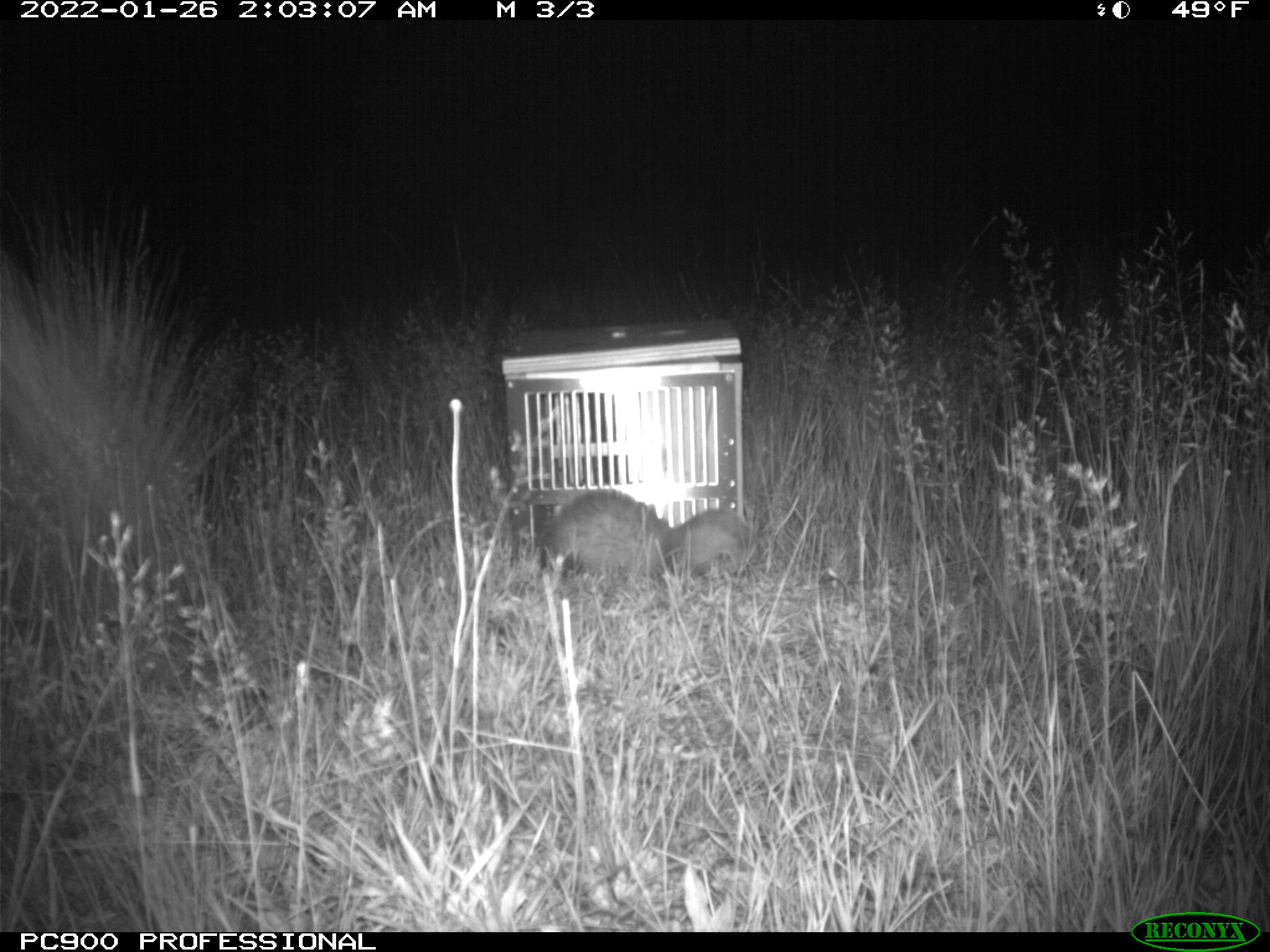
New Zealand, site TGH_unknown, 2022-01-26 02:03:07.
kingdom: Animalia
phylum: Chordata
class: Mammalia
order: Carnivora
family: Mustelidae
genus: Mustela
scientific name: Mustela furo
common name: ferret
Ferret (Mustela furo).